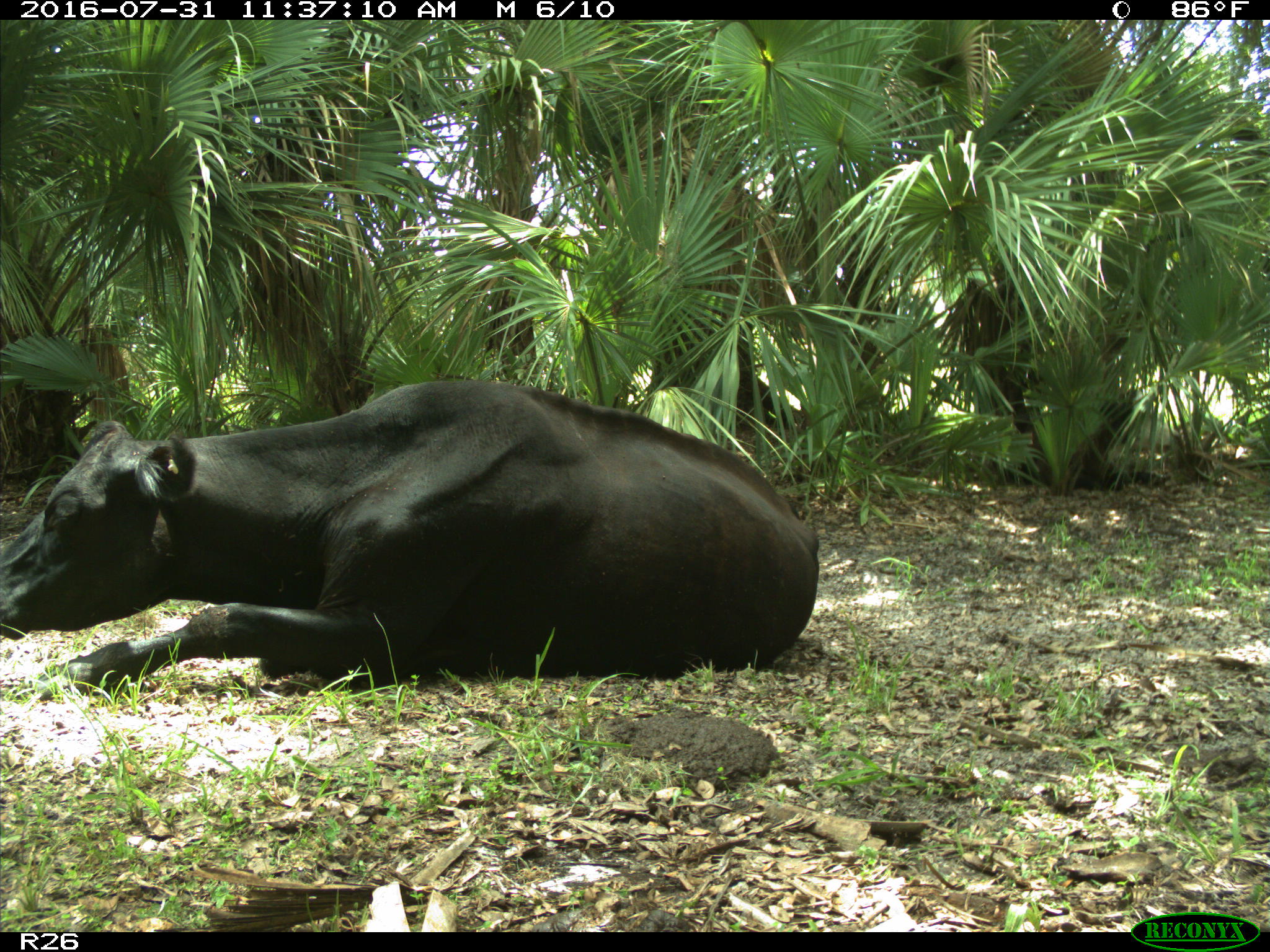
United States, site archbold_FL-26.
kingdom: Animalia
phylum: Chordata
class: Mammalia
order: Artiodactyla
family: Bovidae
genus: Bos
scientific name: Bos taurus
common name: domestic cow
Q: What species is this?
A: Bos taurus (domestic cow).